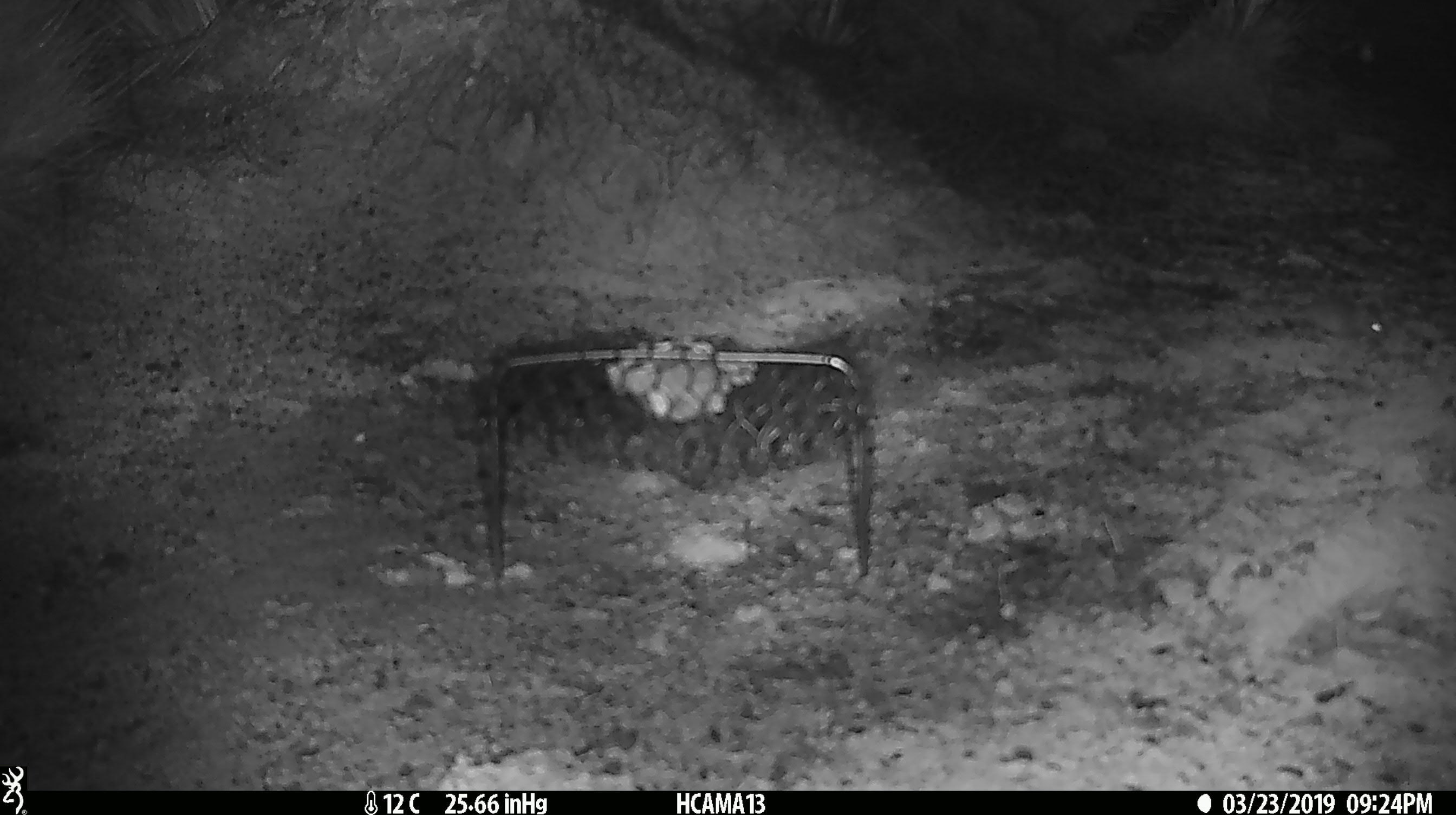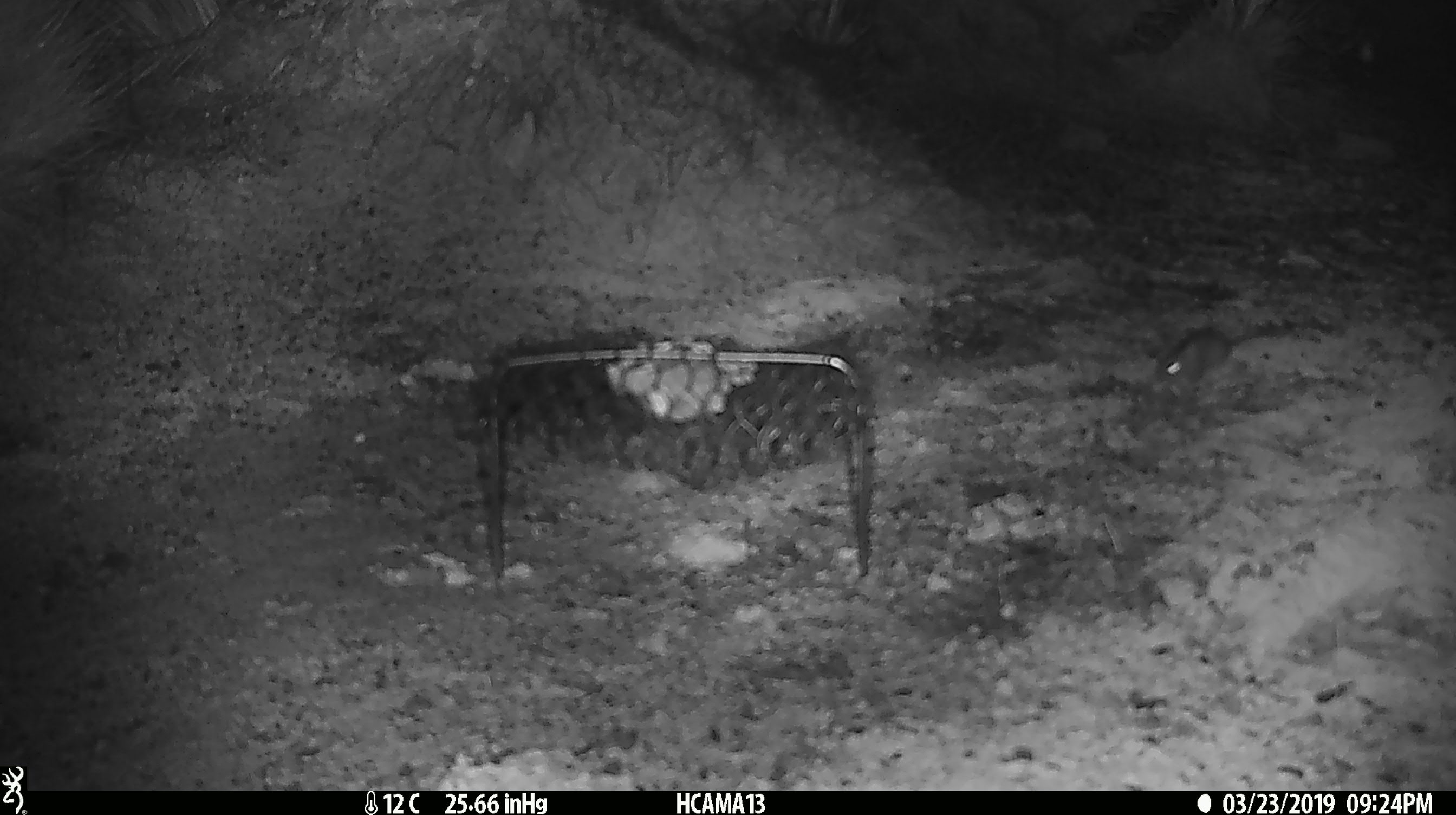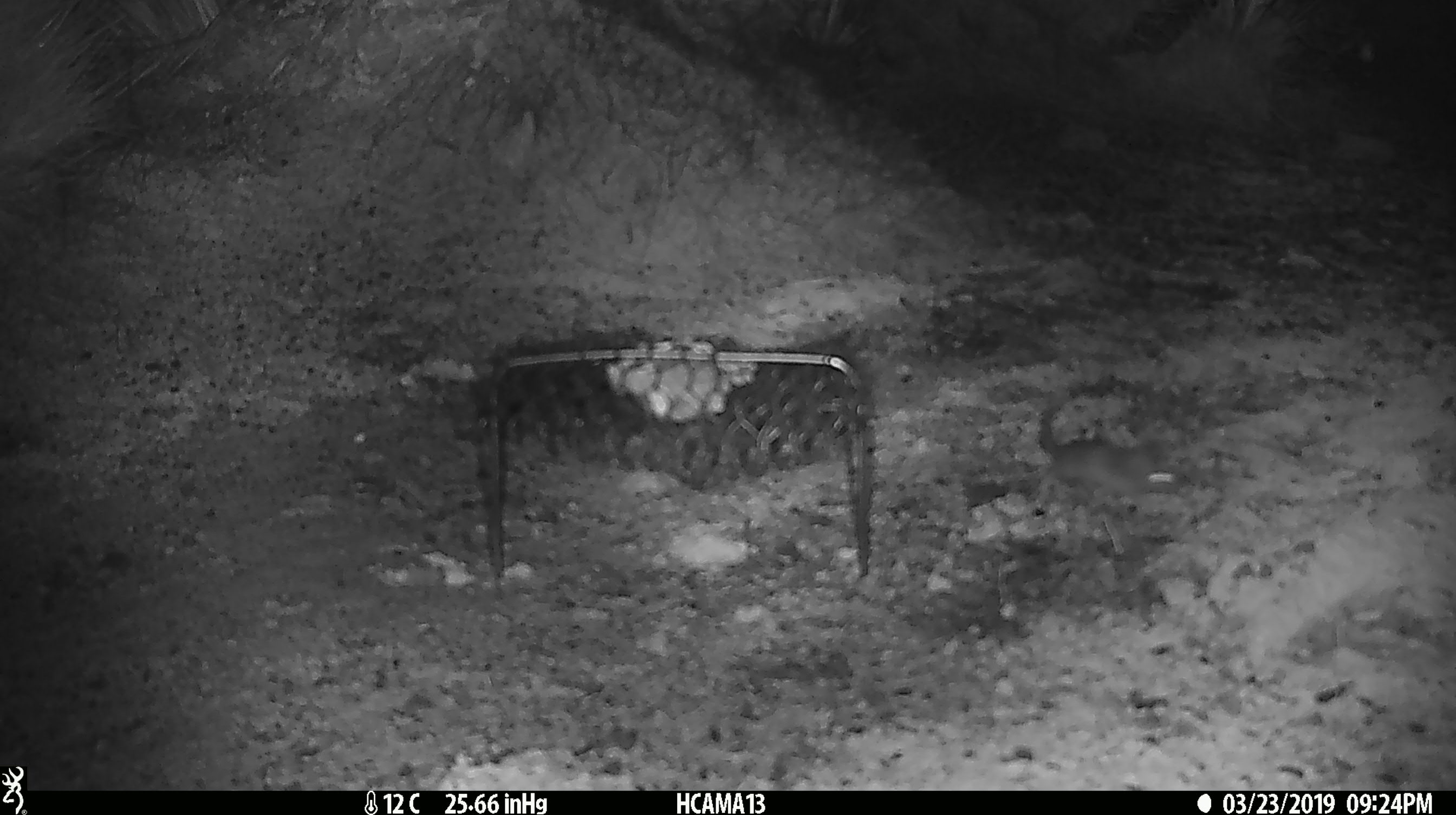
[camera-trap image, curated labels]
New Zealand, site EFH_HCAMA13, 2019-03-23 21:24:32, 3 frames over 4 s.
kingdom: Animalia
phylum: Chordata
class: Mammalia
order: Rodentia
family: Muridae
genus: Rattus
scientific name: Rattus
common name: rat